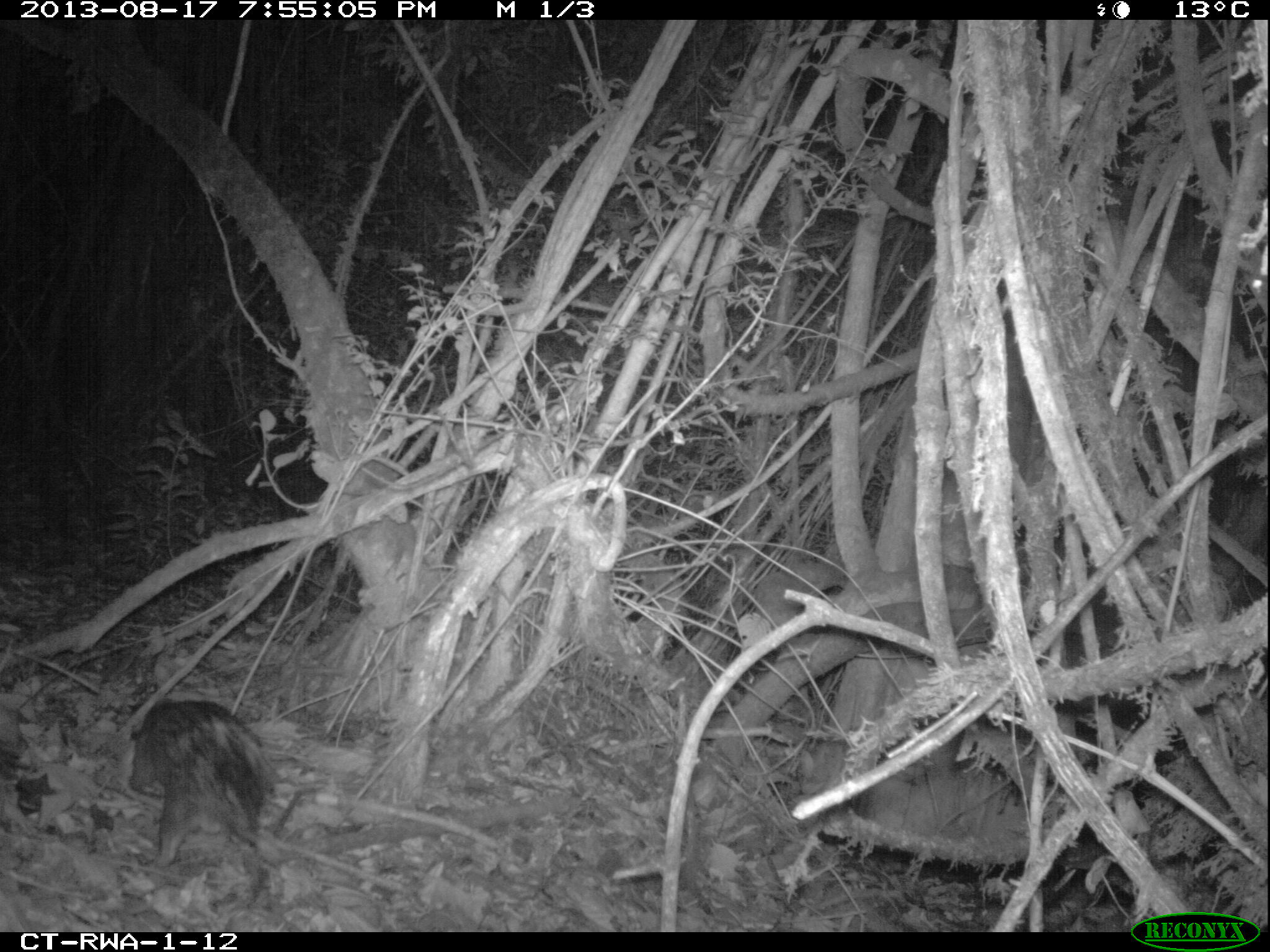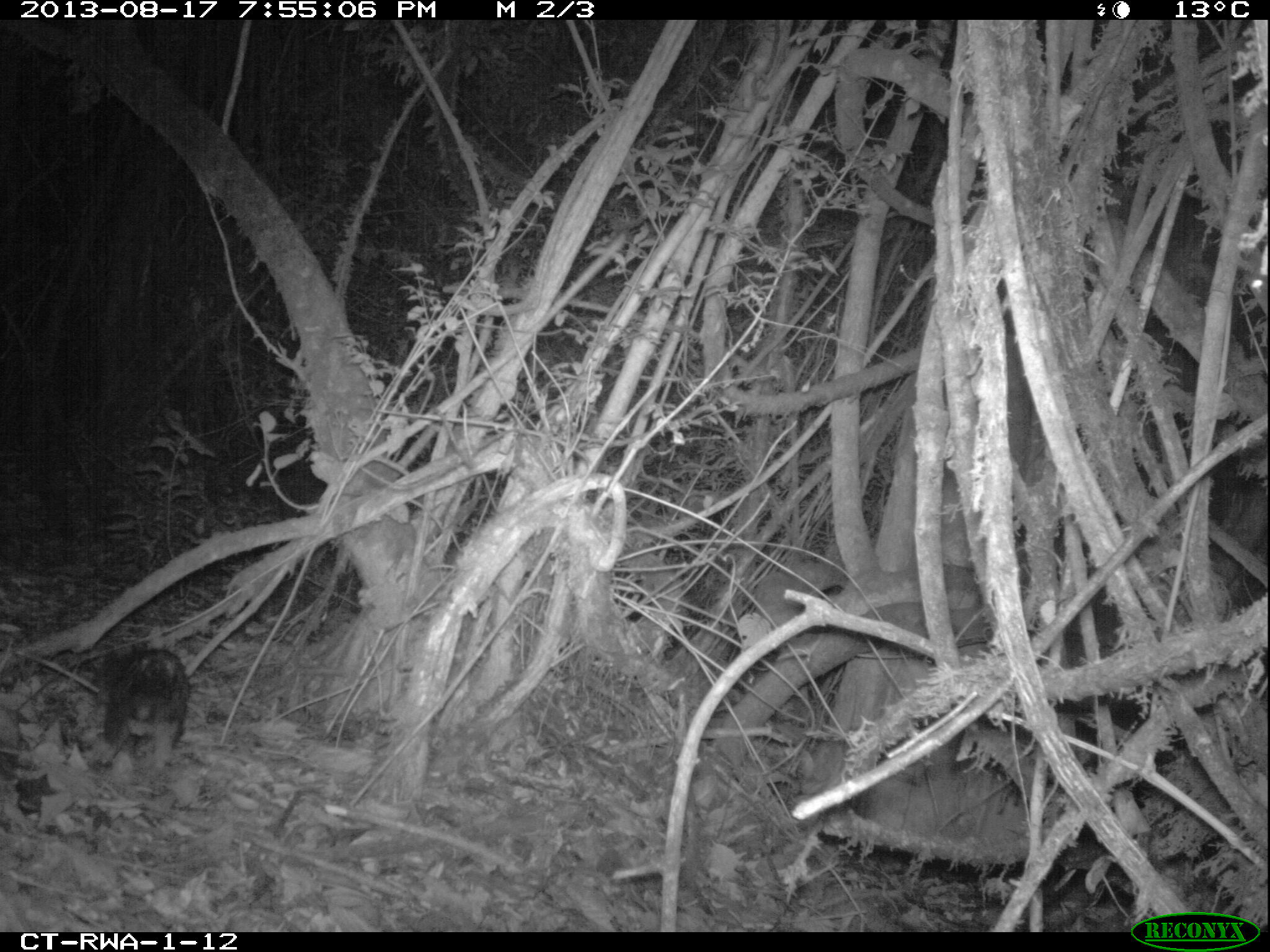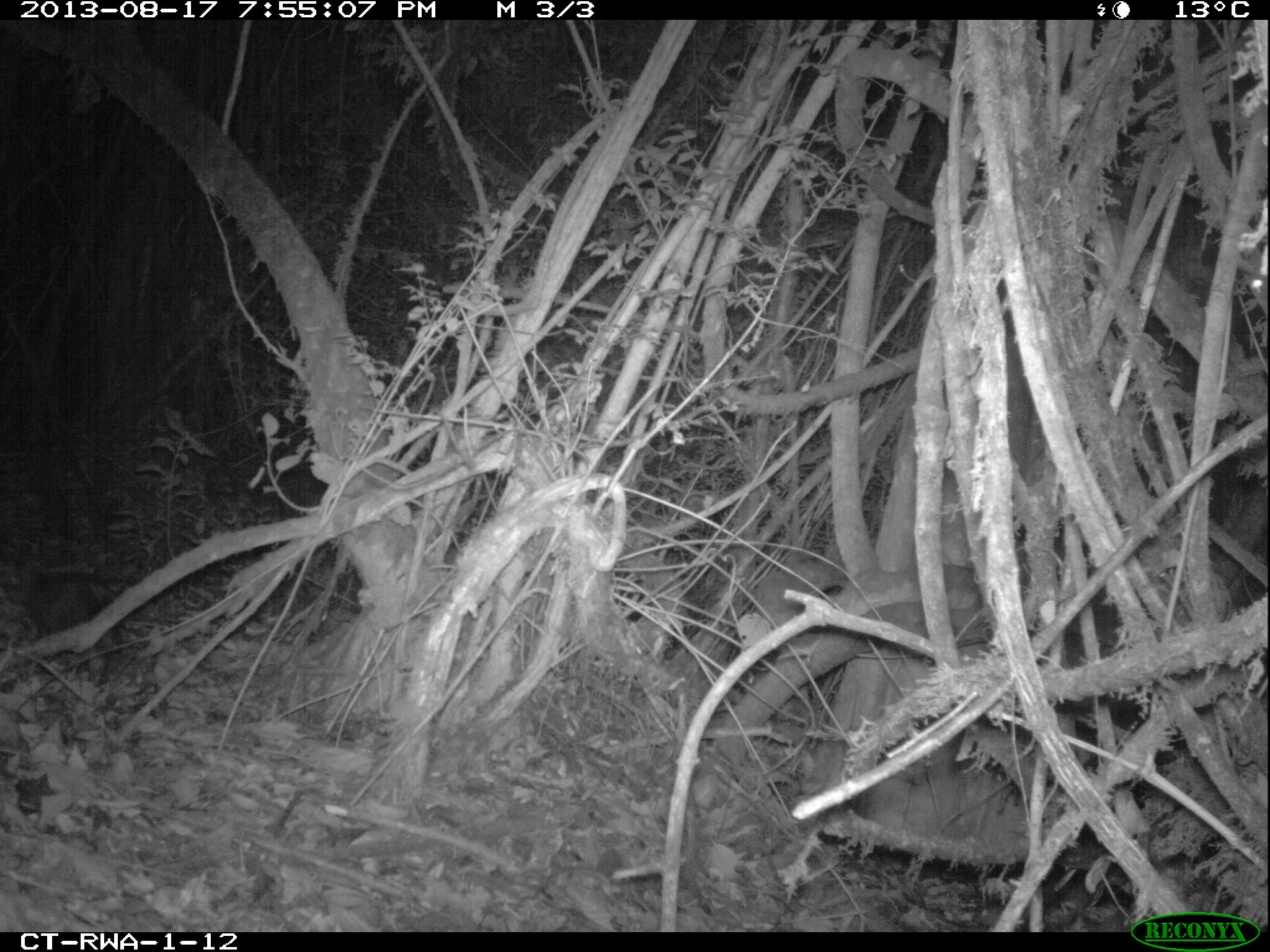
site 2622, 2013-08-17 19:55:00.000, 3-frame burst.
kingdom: Animalia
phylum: Chordata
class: Mammalia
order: Rodentia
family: Hystricidae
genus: Atherurus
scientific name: Atherurus africanus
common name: african brush-tailed porcupine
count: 1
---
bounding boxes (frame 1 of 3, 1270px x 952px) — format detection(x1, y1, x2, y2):
atherurus africanus: detection(128, 698, 278, 872)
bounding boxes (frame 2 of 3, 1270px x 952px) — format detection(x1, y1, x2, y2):
atherurus africanus: detection(95, 640, 189, 771)